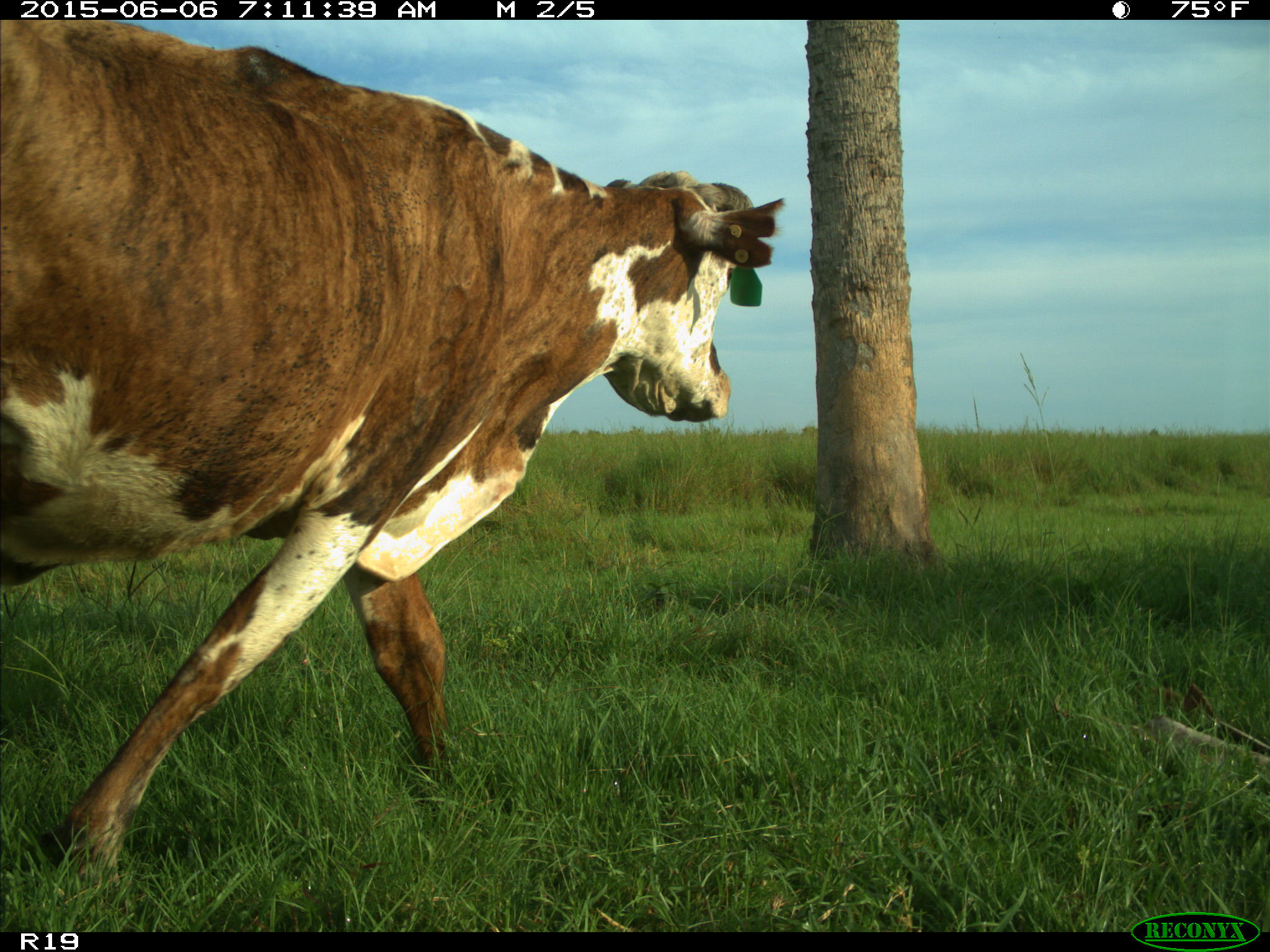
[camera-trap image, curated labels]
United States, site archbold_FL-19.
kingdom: Animalia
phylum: Chordata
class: Mammalia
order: Artiodactyla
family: Bovidae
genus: Bos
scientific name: Bos taurus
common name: domestic cow